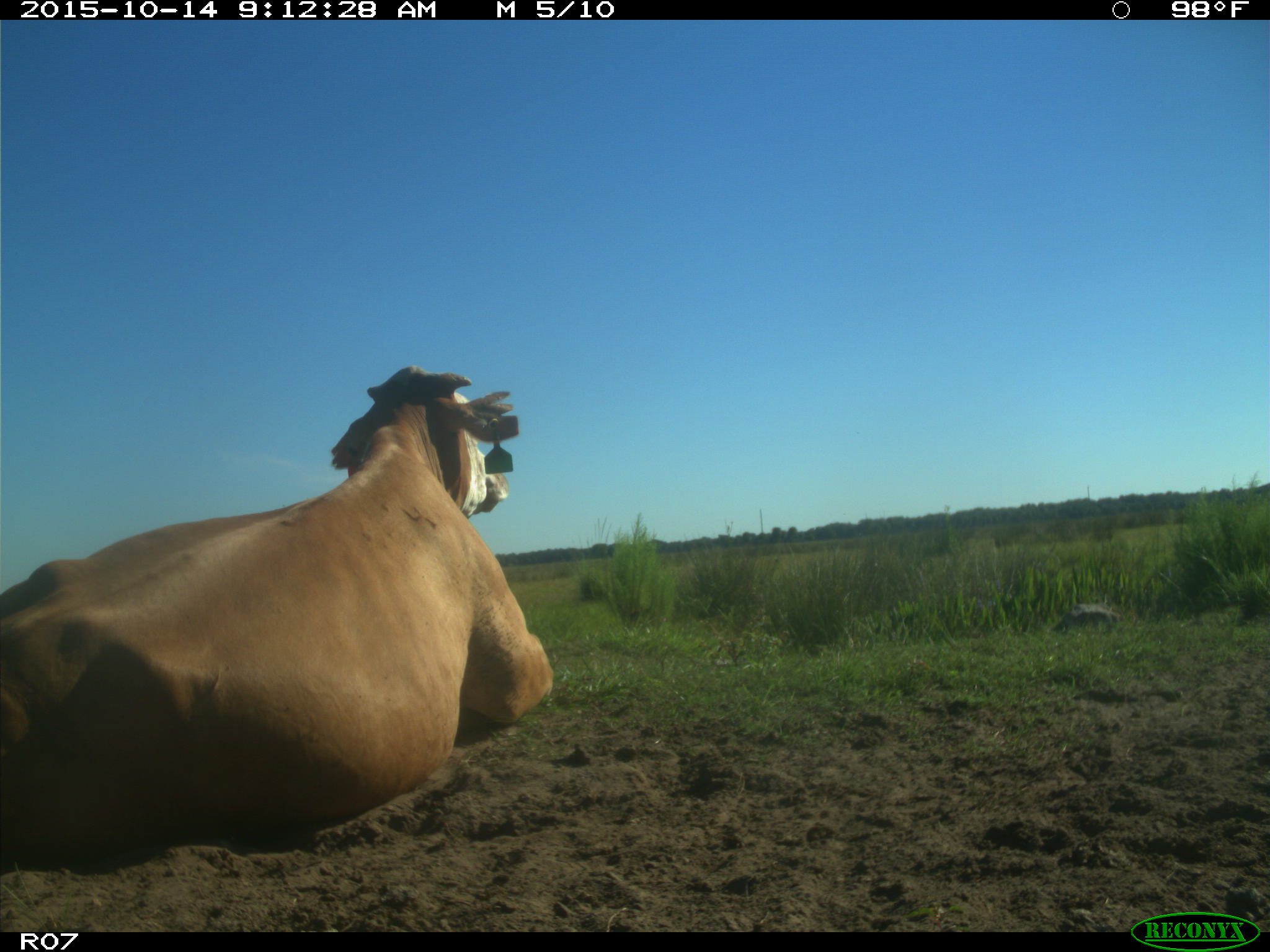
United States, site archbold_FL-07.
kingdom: Animalia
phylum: Chordata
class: Mammalia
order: Artiodactyla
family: Bovidae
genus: Bos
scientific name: Bos taurus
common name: domestic cow